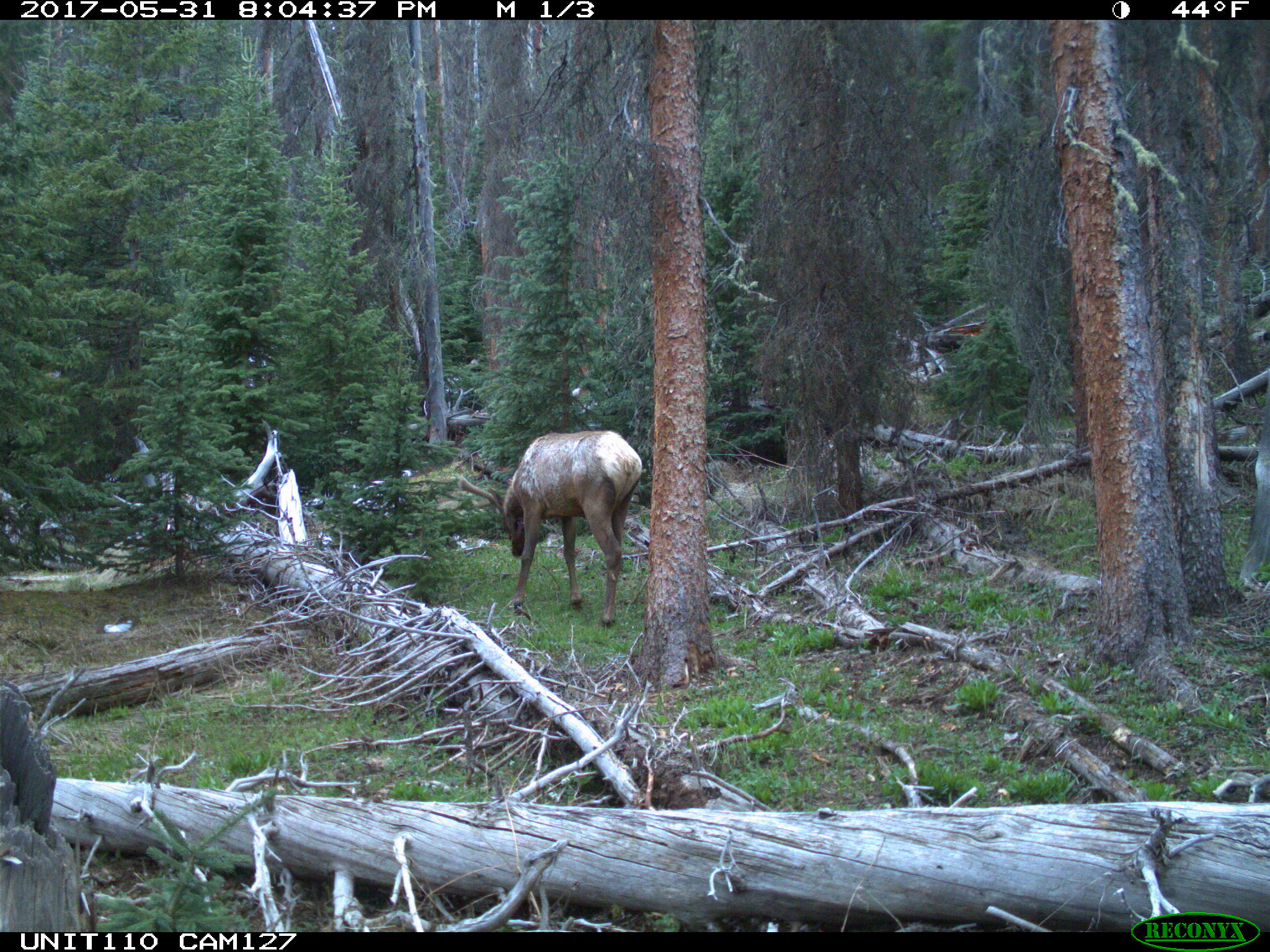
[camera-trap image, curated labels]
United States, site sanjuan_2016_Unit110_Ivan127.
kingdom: Animalia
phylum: Chordata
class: Mammalia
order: Artiodactyla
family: Cervidae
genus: Cervus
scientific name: Cervus elaphus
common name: red deer